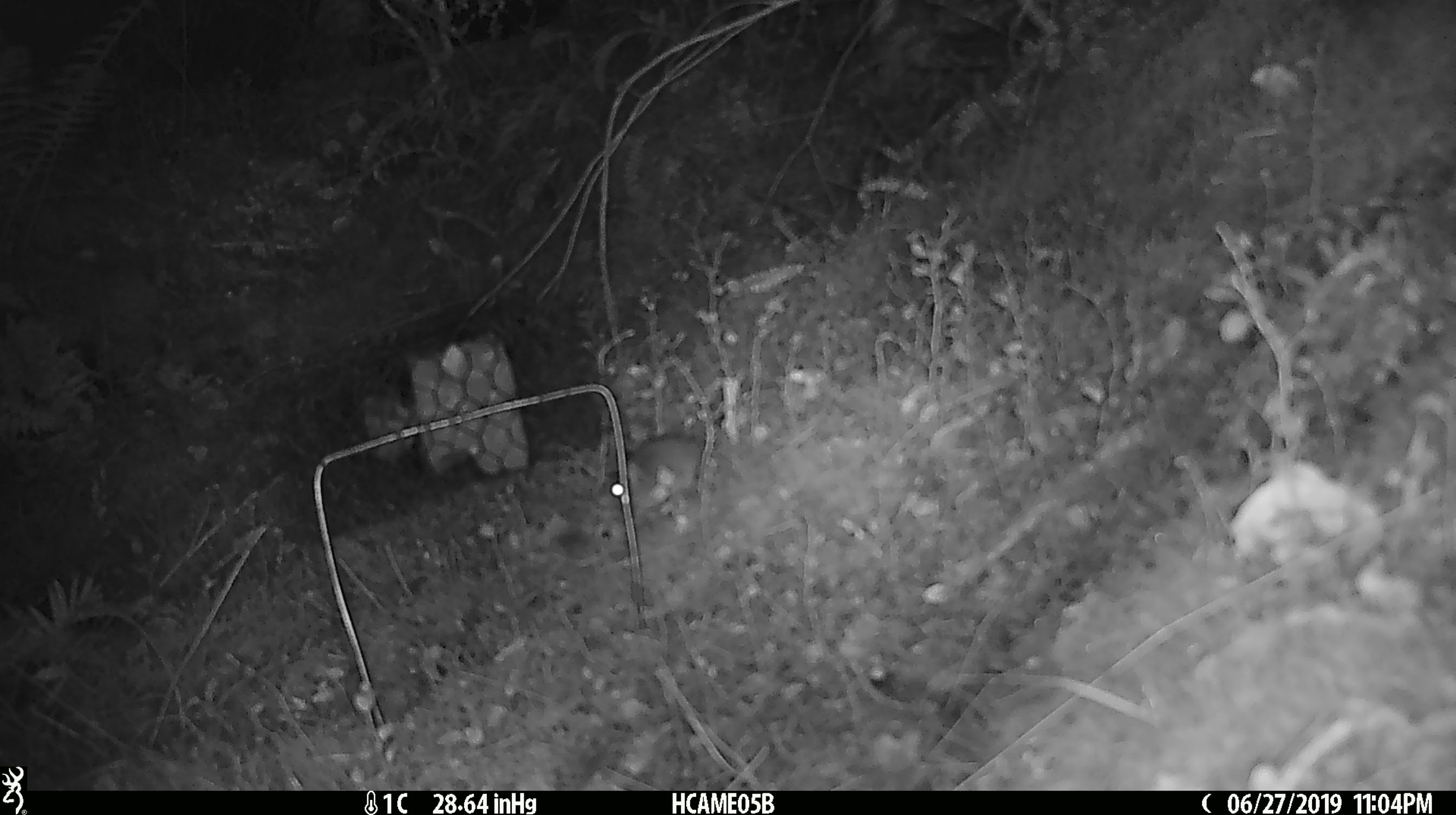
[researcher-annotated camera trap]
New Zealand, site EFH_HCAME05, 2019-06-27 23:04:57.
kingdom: Animalia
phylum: Chordata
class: Mammalia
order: Rodentia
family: Muridae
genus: Mus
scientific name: Mus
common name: mouse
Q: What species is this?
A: Mouse (Mus).